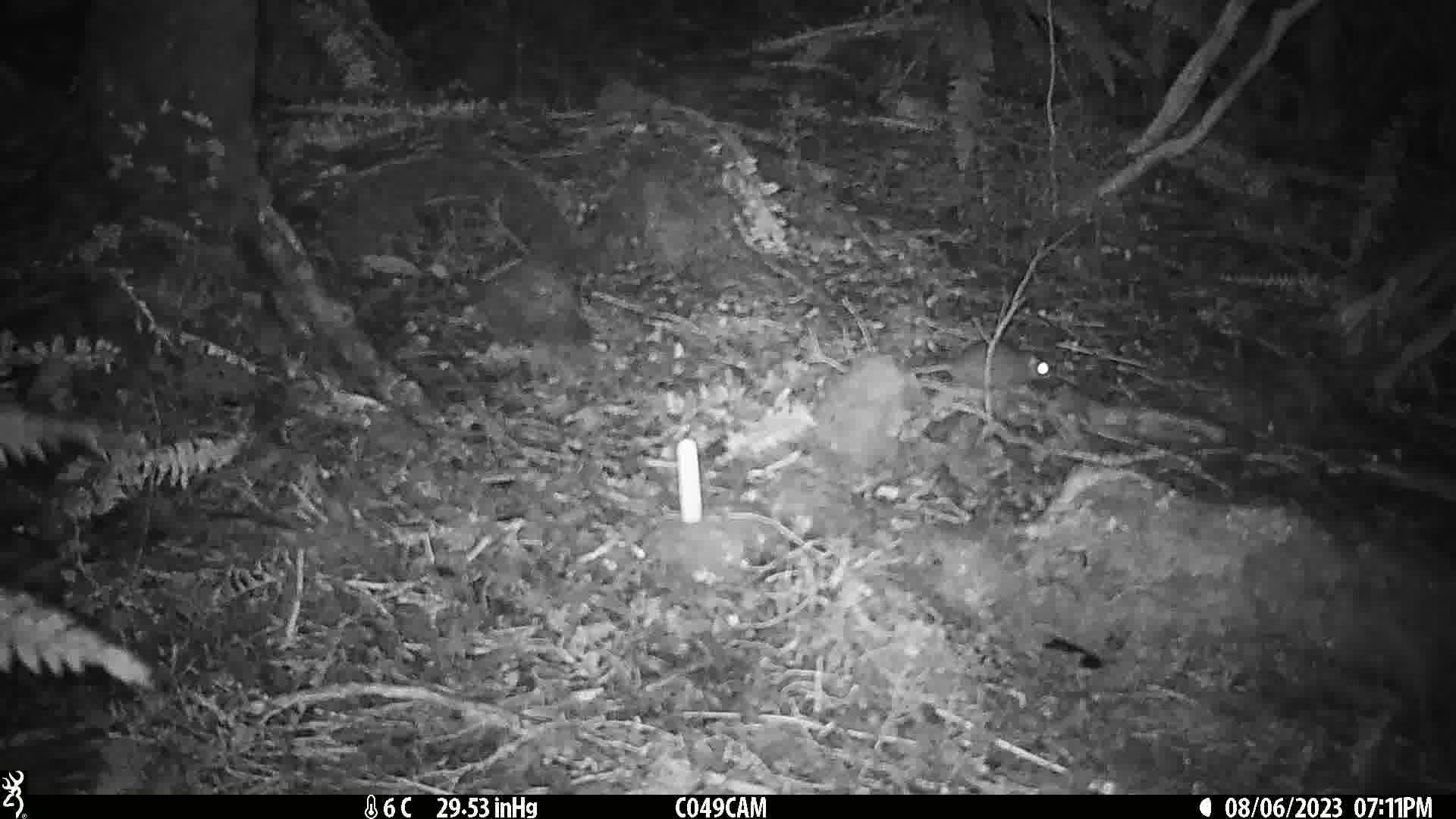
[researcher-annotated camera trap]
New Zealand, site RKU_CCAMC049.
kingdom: Animalia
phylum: Chordata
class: Mammalia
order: Rodentia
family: Muridae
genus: Rattus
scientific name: Rattus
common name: rat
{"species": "rat (Rattus)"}